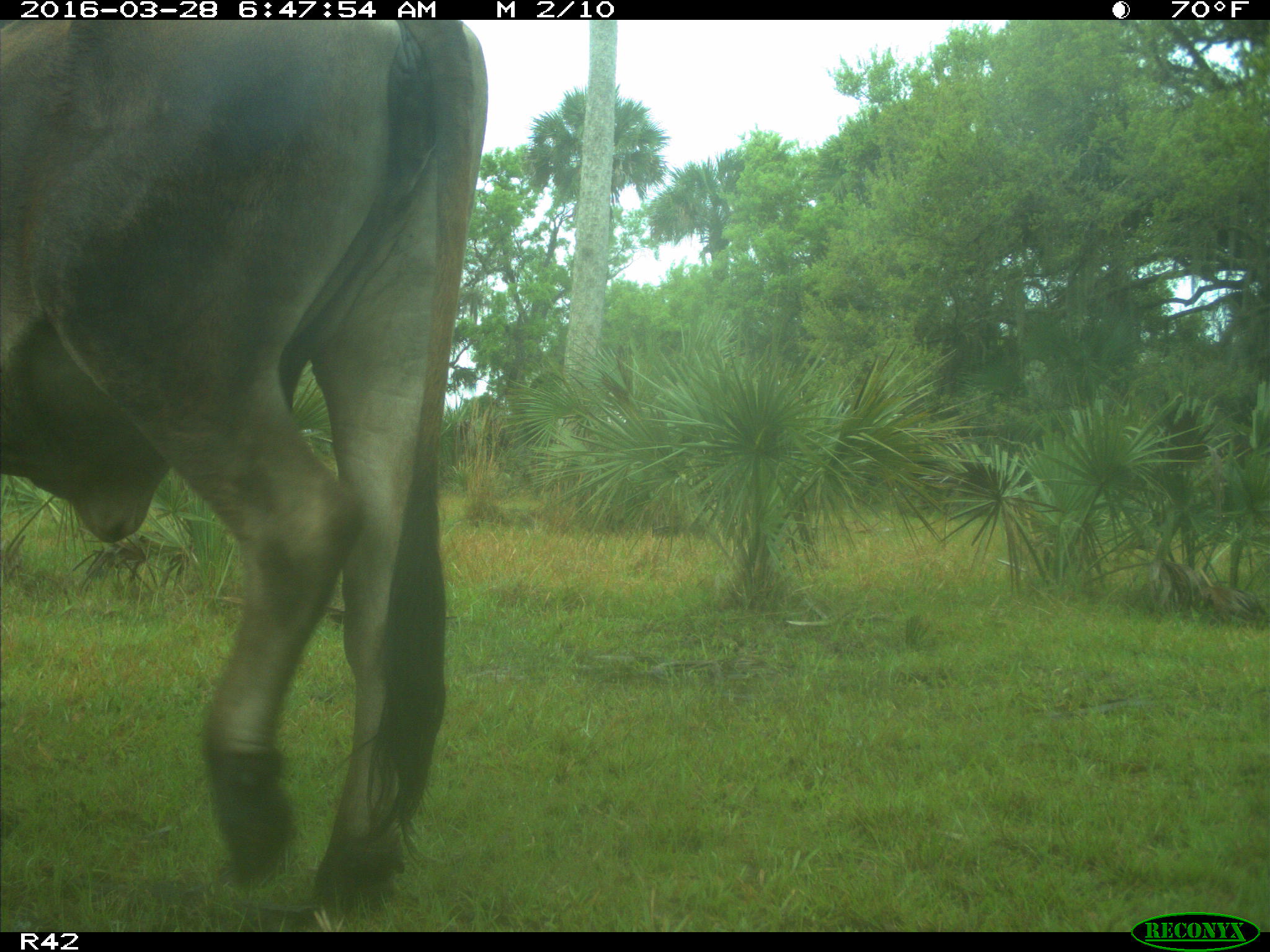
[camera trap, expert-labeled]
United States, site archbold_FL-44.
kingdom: Animalia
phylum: Chordata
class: Mammalia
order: Artiodactyla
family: Bovidae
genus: Bos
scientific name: Bos taurus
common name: domestic cow